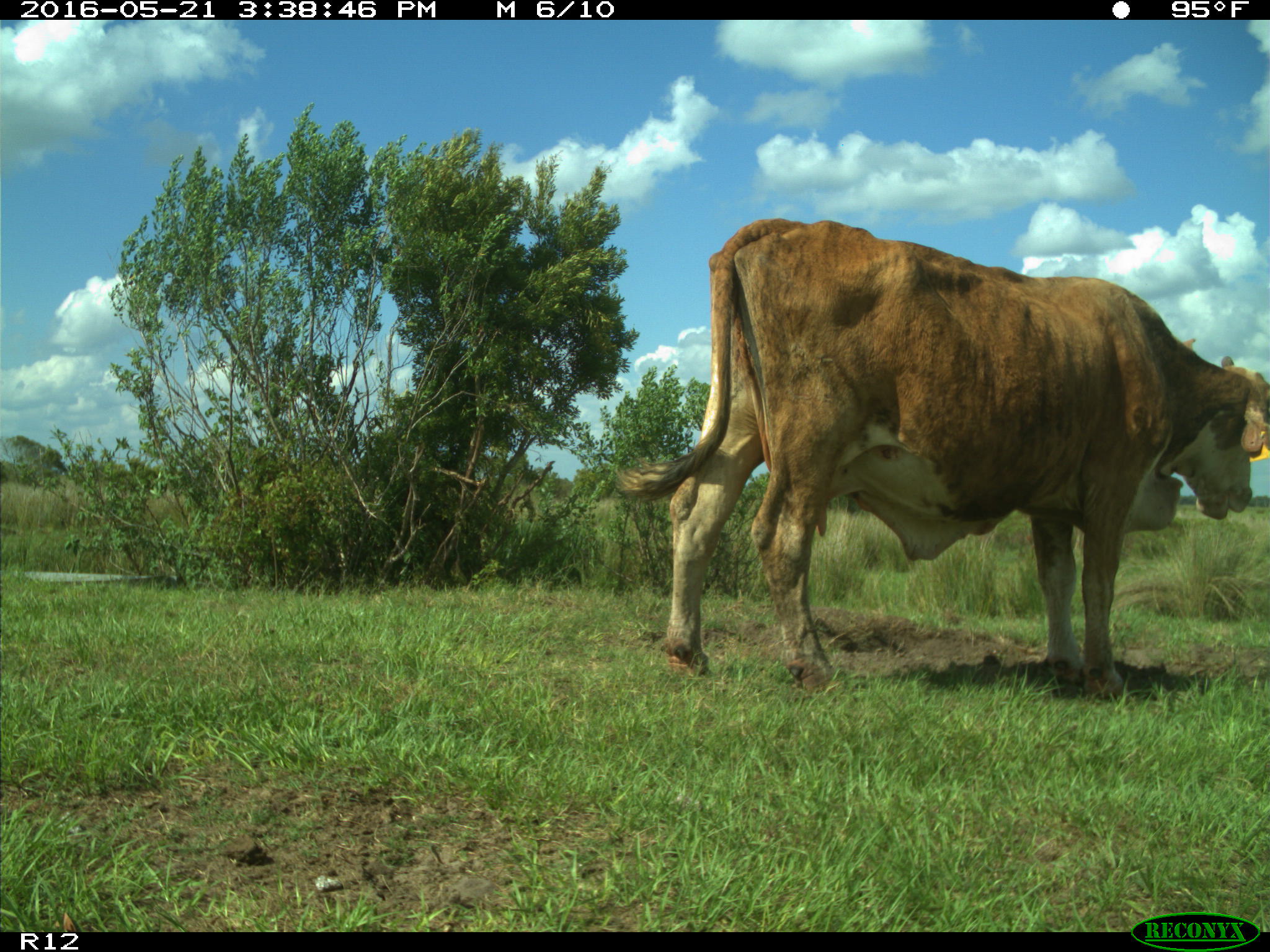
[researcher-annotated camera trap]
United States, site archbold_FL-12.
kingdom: Animalia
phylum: Chordata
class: Mammalia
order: Artiodactyla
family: Bovidae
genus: Bos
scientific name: Bos taurus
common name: domestic cow